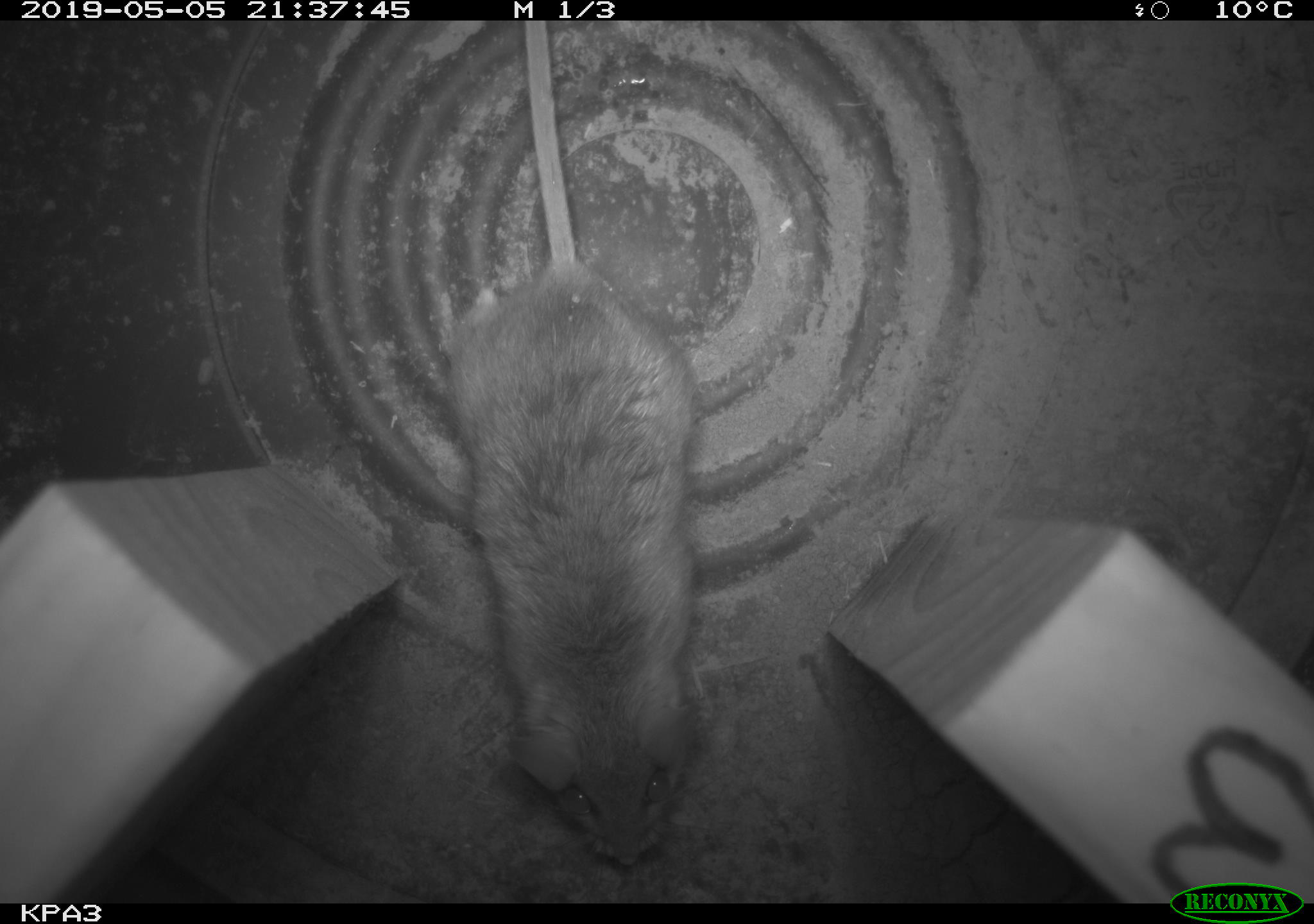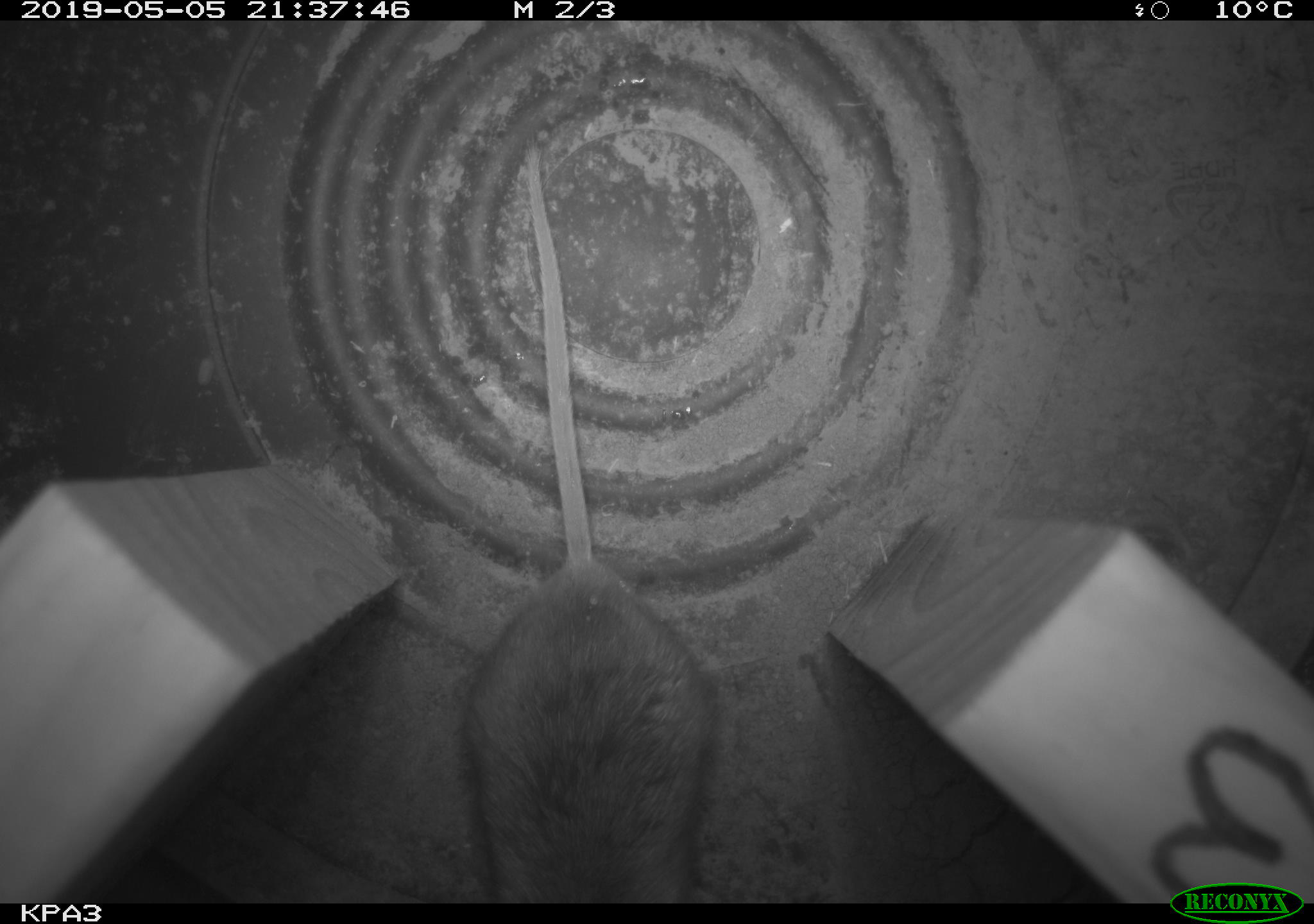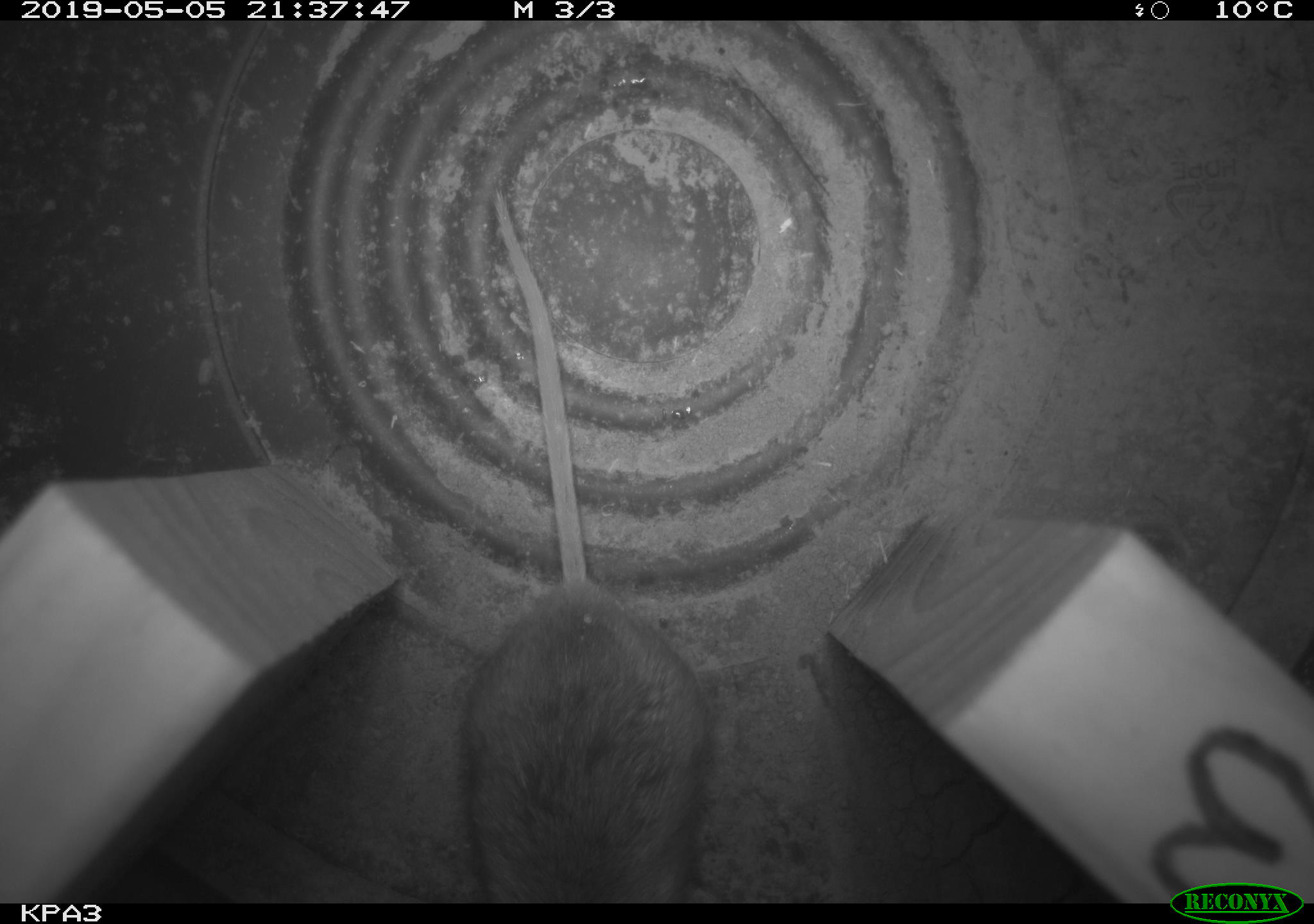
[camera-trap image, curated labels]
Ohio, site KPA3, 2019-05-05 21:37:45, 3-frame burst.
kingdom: Animalia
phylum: Chordata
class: Mammalia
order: Rodentia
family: Cricetidae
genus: Peromyscus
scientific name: Peromyscus leucopus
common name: white-footed mouse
White-footed mouse (Peromyscus leucopus).